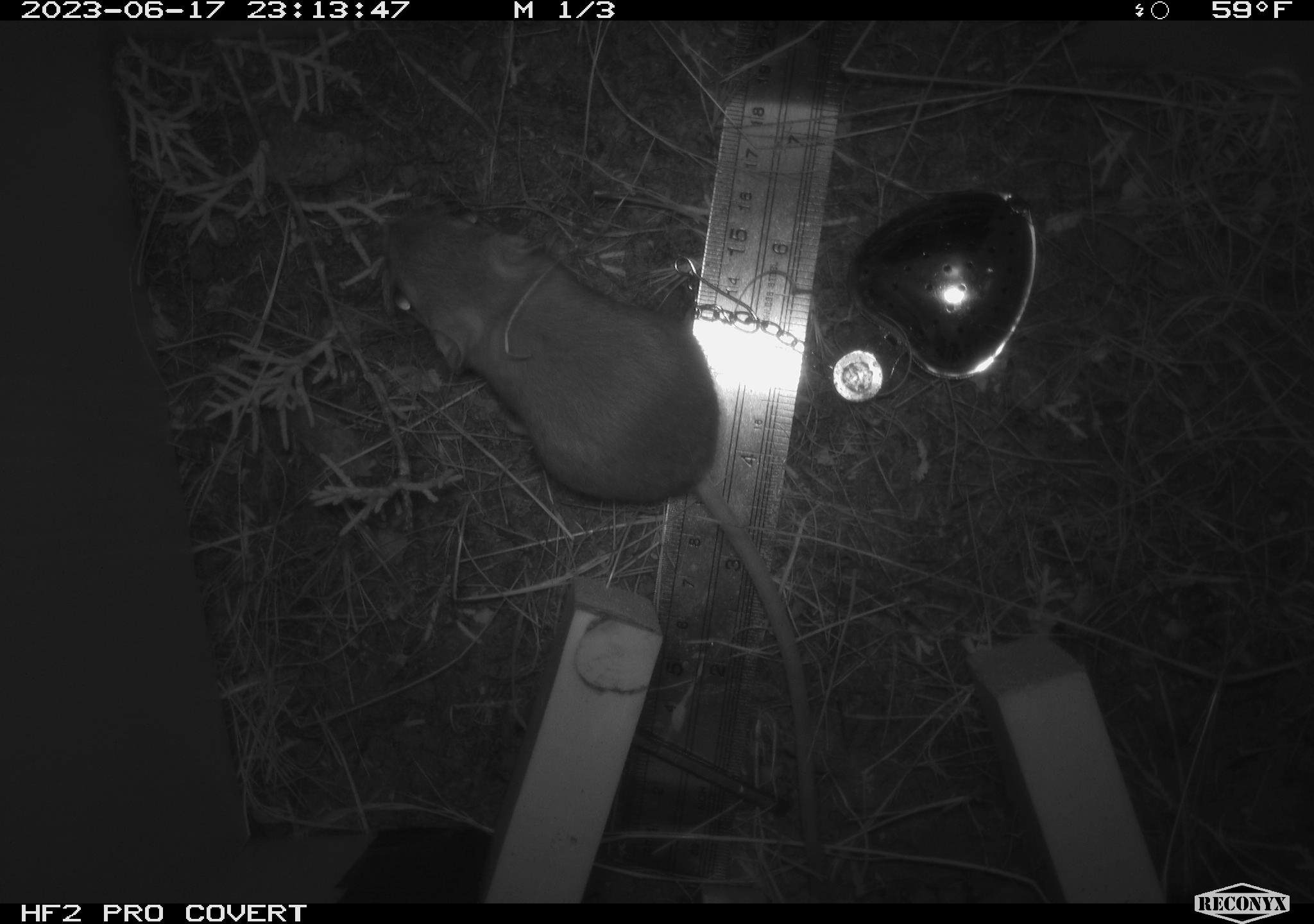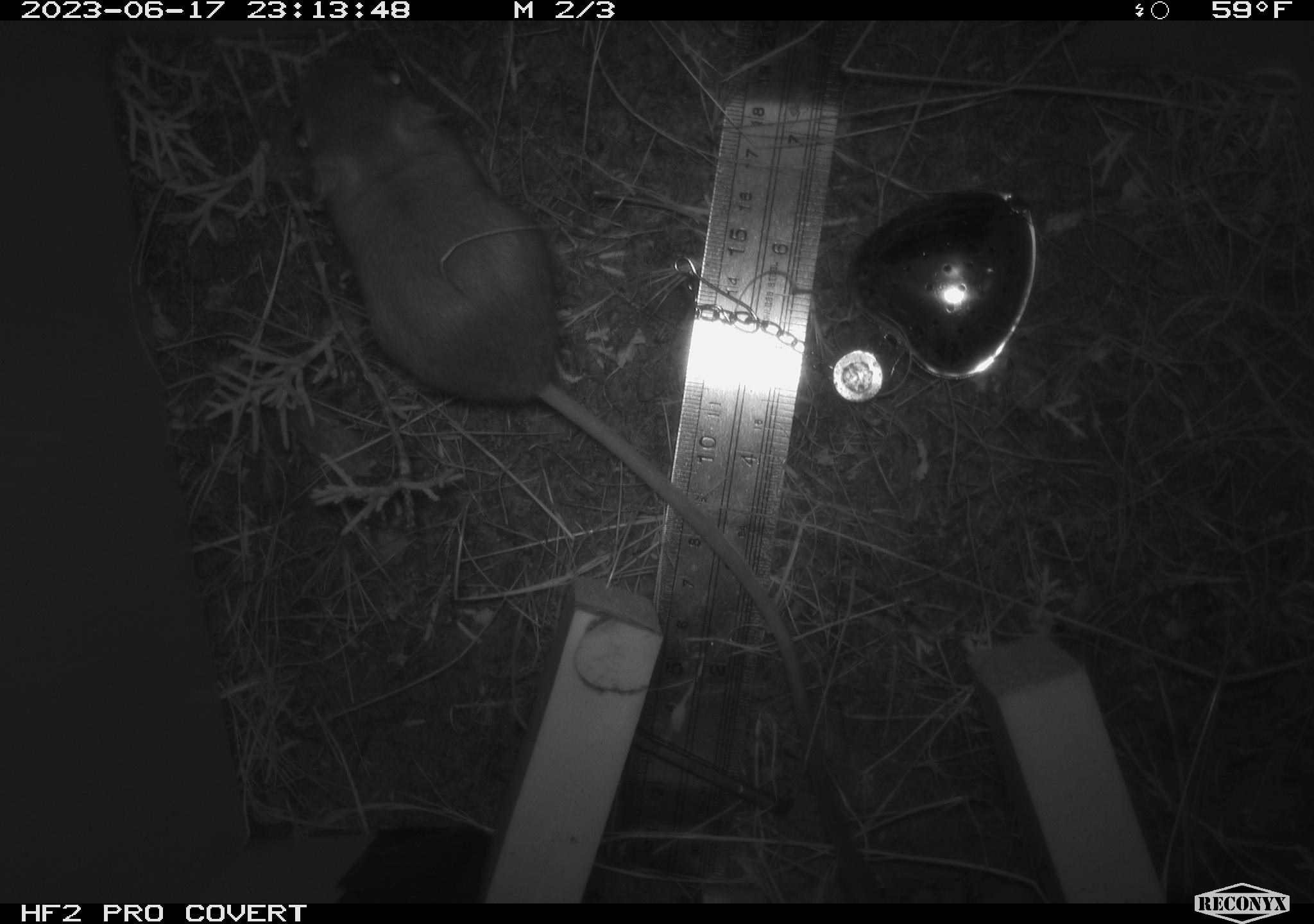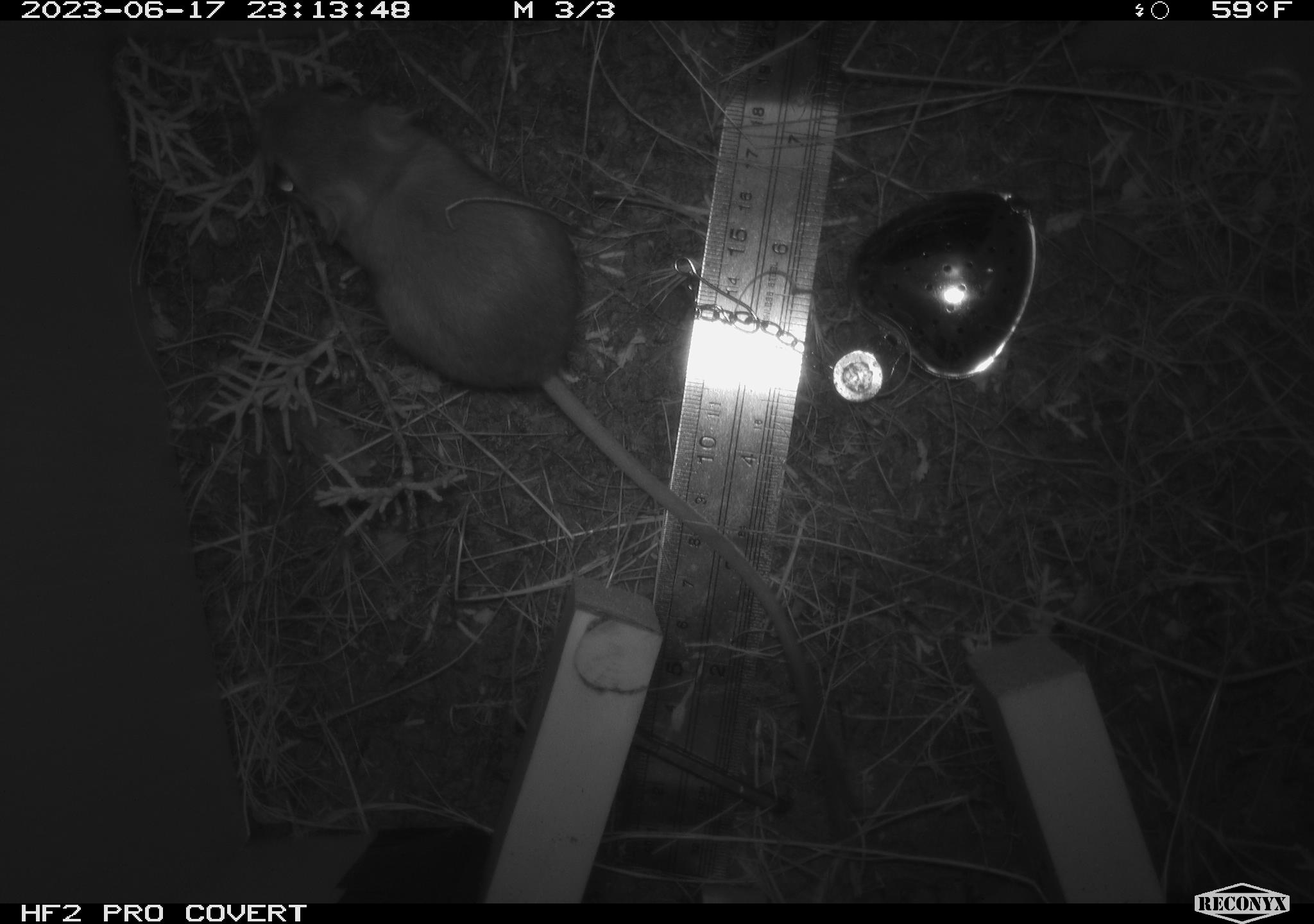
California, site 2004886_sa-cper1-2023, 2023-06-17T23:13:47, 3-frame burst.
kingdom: Animalia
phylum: Chordata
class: Mammalia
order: Rodentia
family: Heteromyidae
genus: Dipodomys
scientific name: Dipodomys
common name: kangaroo rats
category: dipodomys species